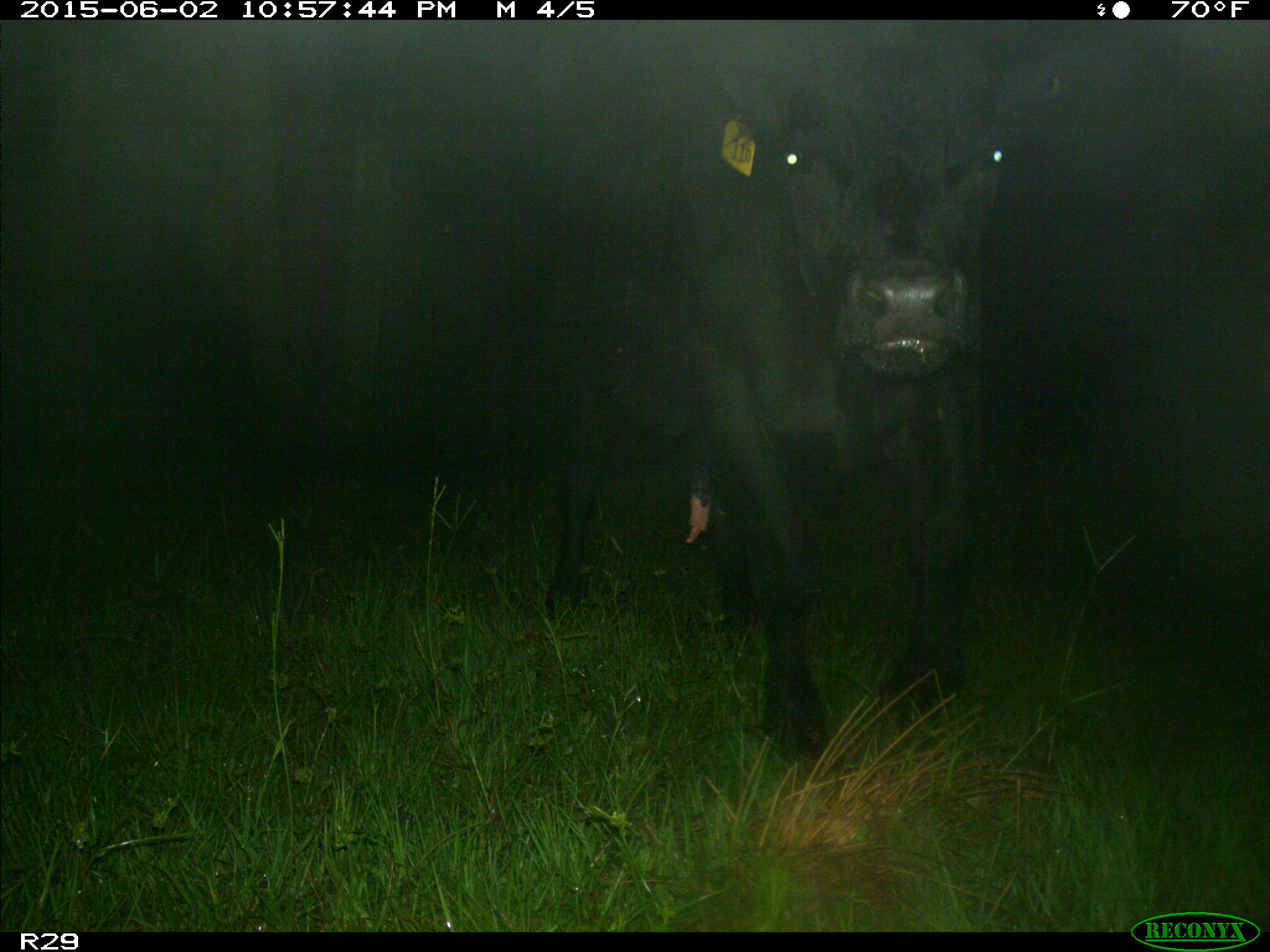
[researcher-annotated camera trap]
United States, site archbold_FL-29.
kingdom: Animalia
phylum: Chordata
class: Mammalia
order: Artiodactyla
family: Bovidae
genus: Bos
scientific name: Bos taurus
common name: domestic cow